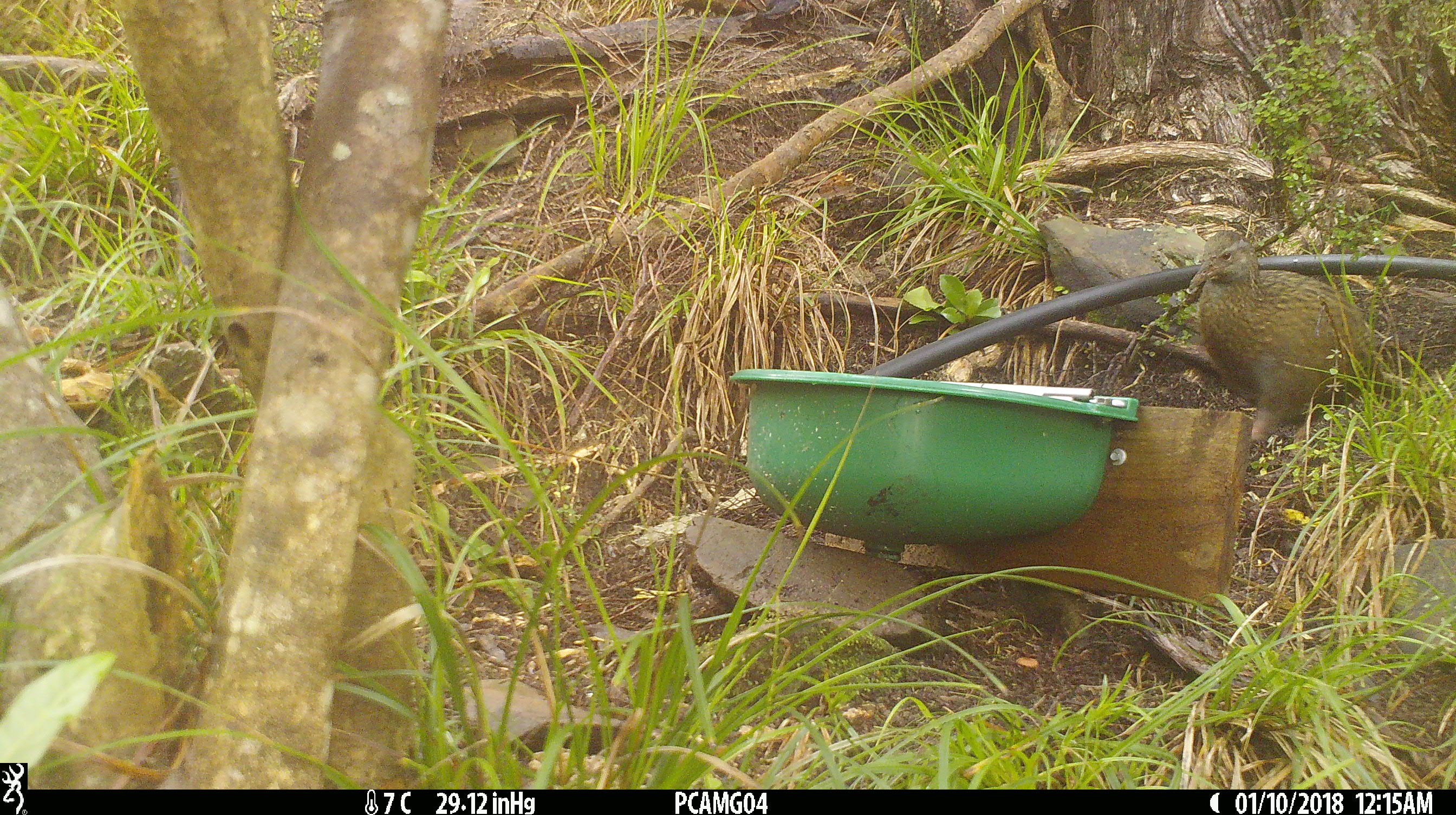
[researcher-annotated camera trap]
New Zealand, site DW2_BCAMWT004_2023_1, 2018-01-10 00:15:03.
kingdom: Animalia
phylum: Chordata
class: Aves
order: Gruiformes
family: Rallidae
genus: Gallirallus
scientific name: Gallirallus australis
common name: weka